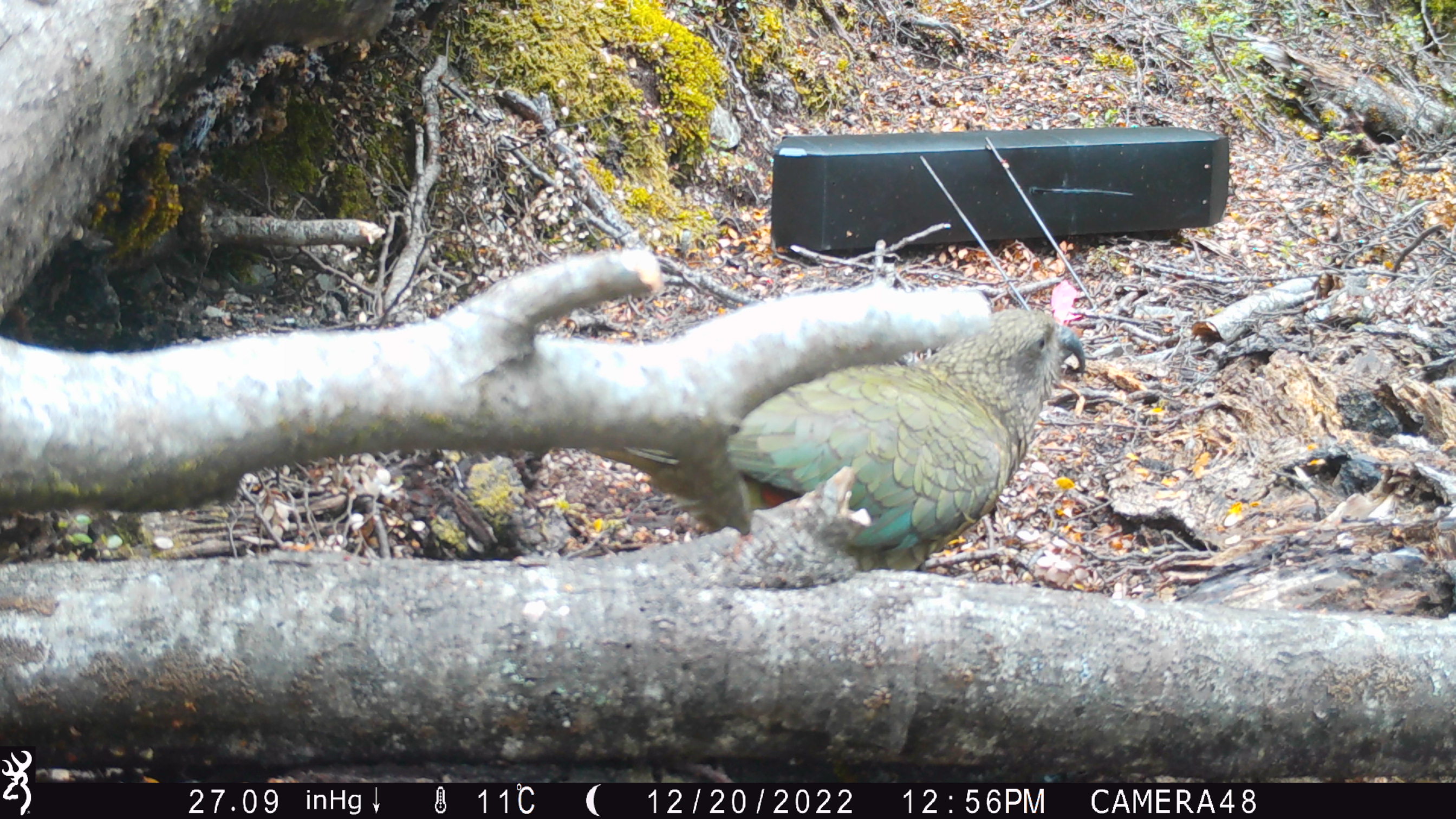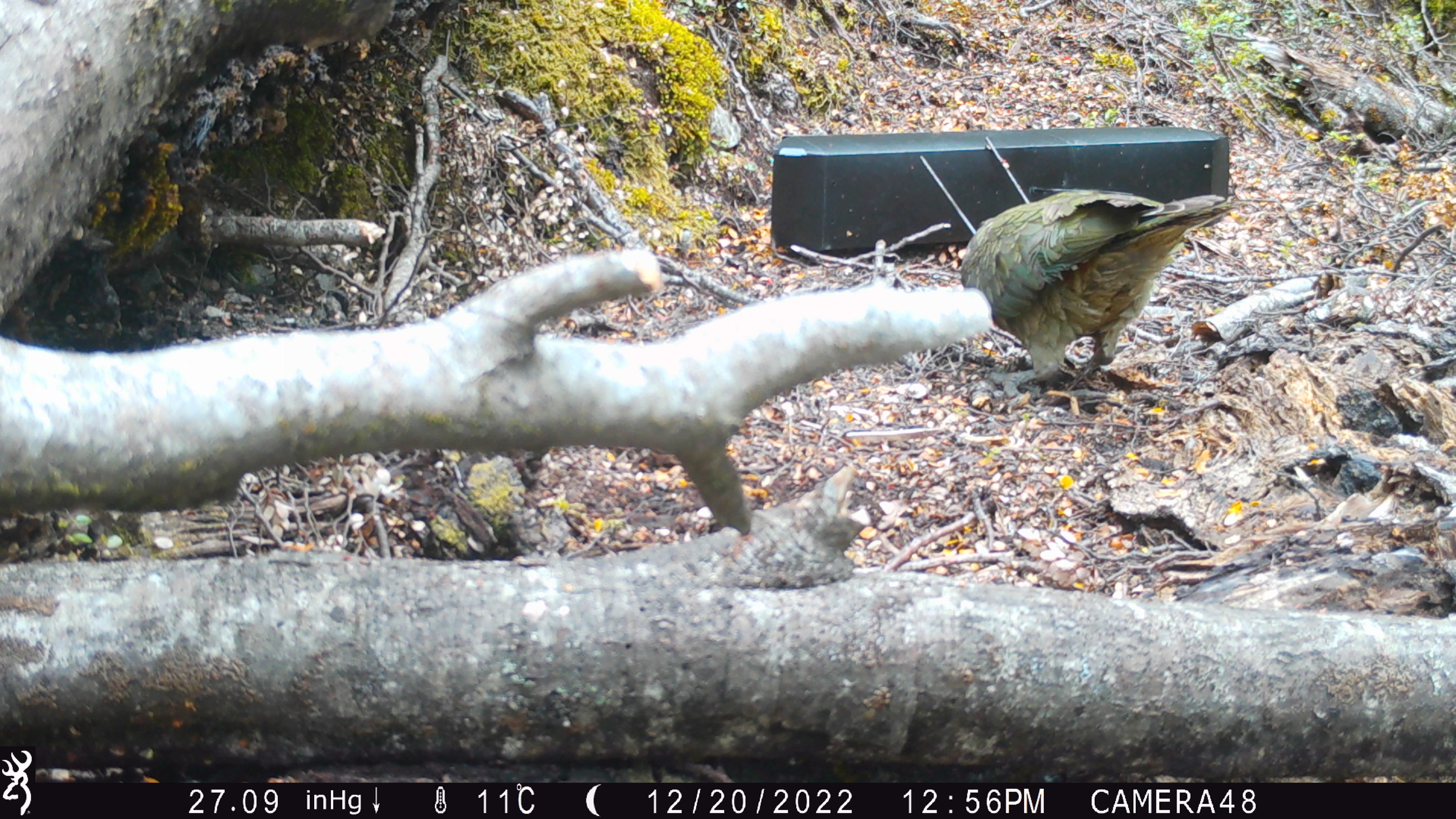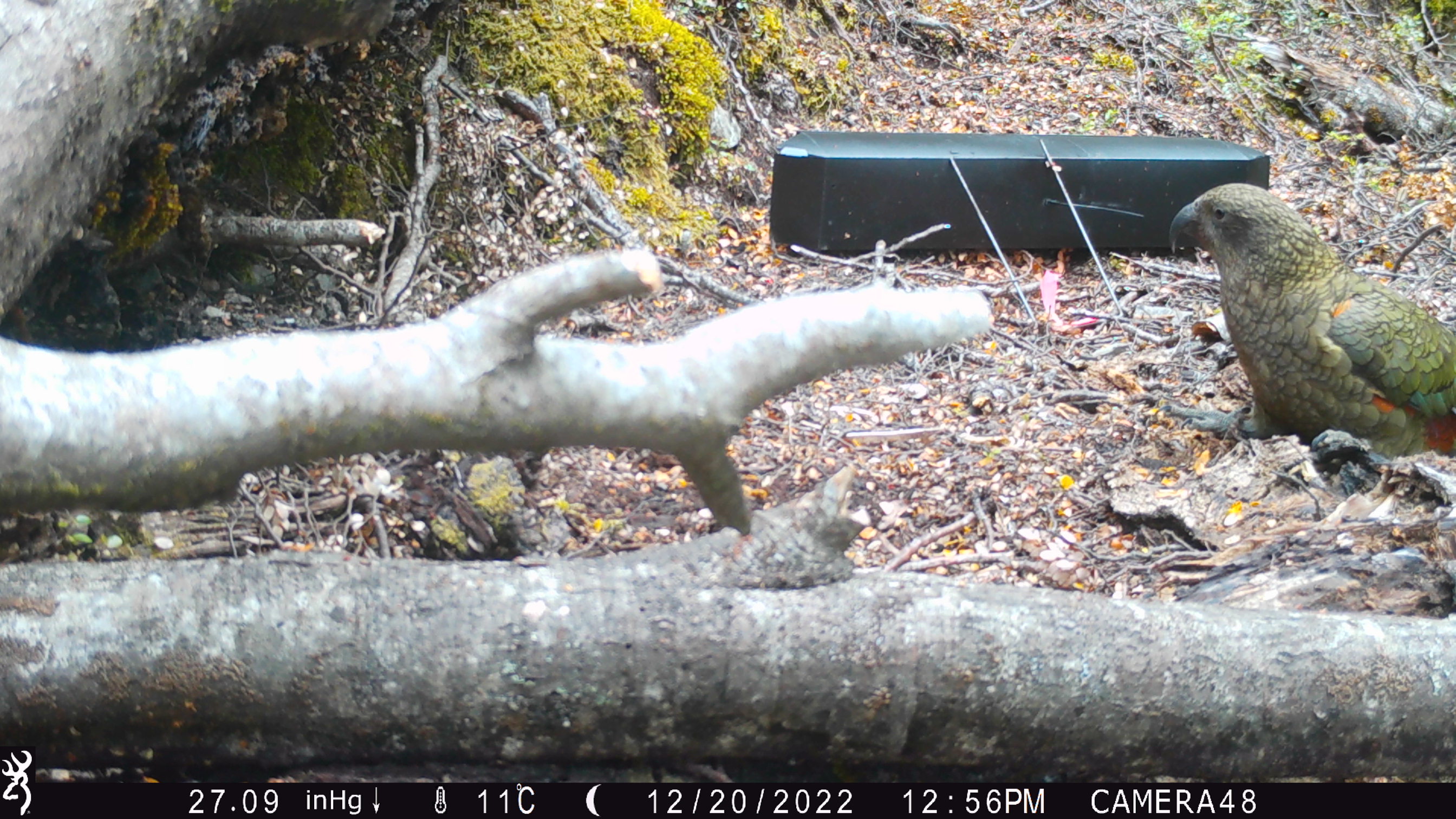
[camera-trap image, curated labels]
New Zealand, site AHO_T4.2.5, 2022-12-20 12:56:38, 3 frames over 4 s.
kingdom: Animalia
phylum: Chordata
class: Aves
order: Psittaciformes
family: Strigopidae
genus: Nestor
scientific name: Nestor notabilis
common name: kea